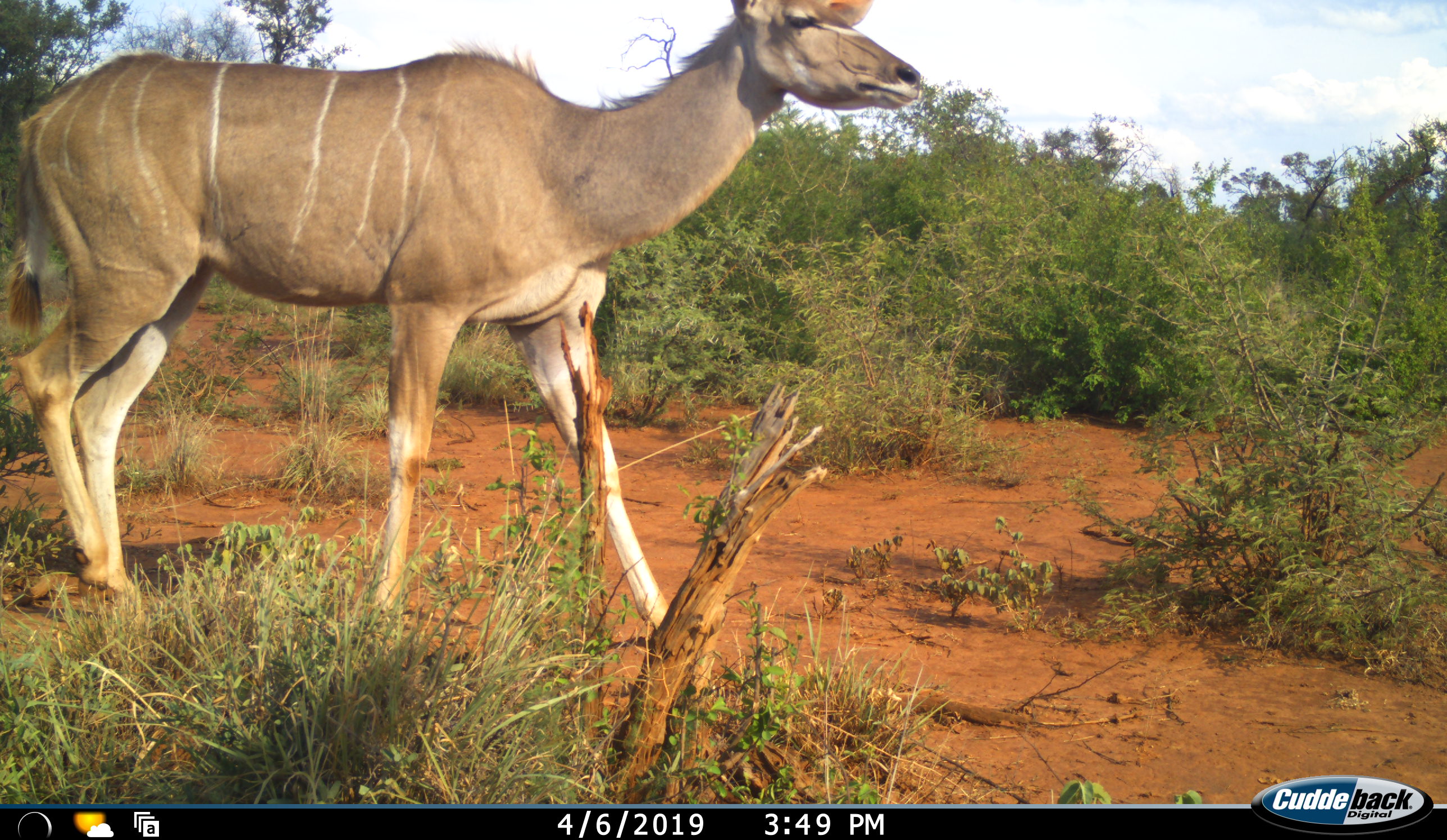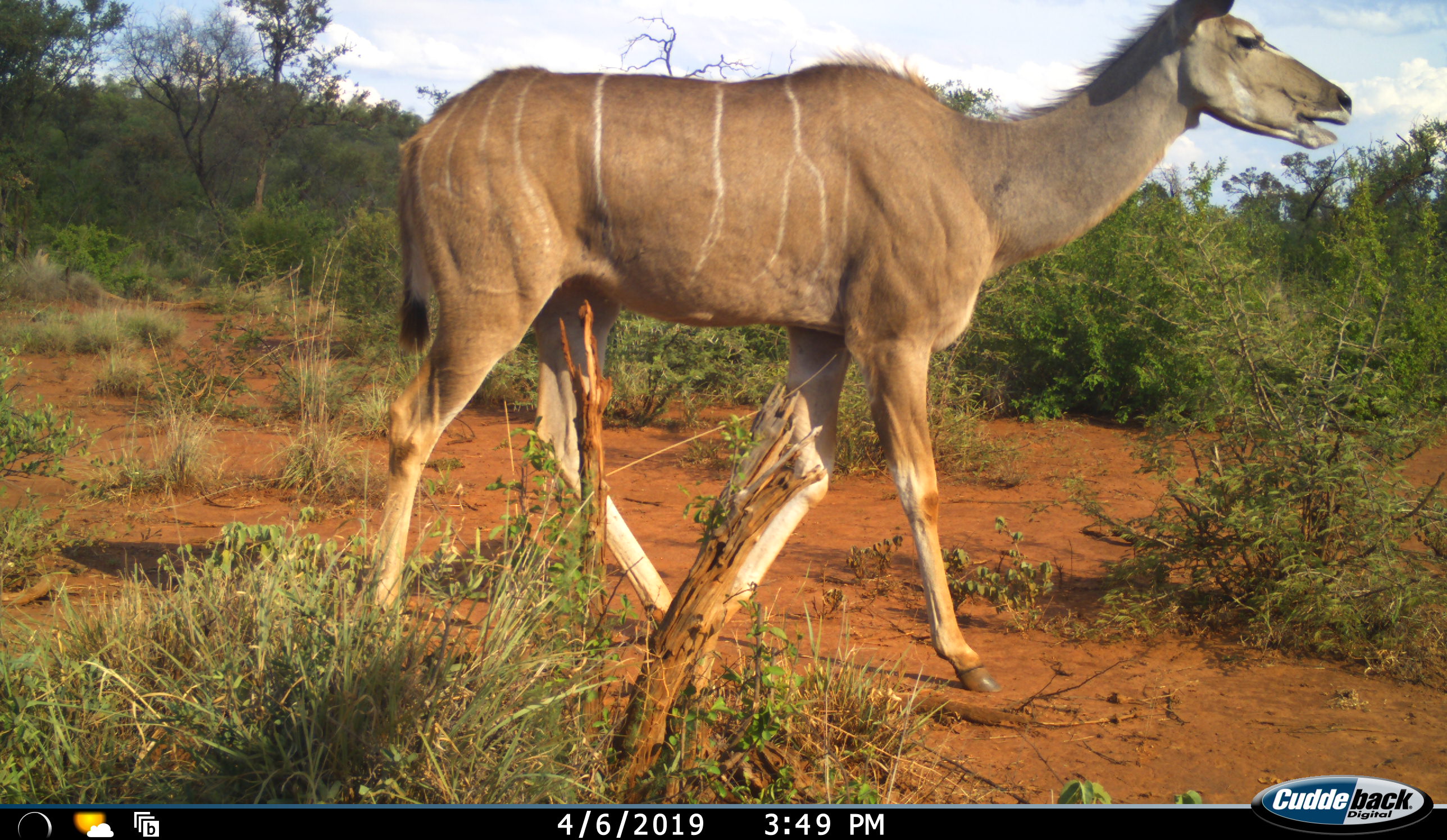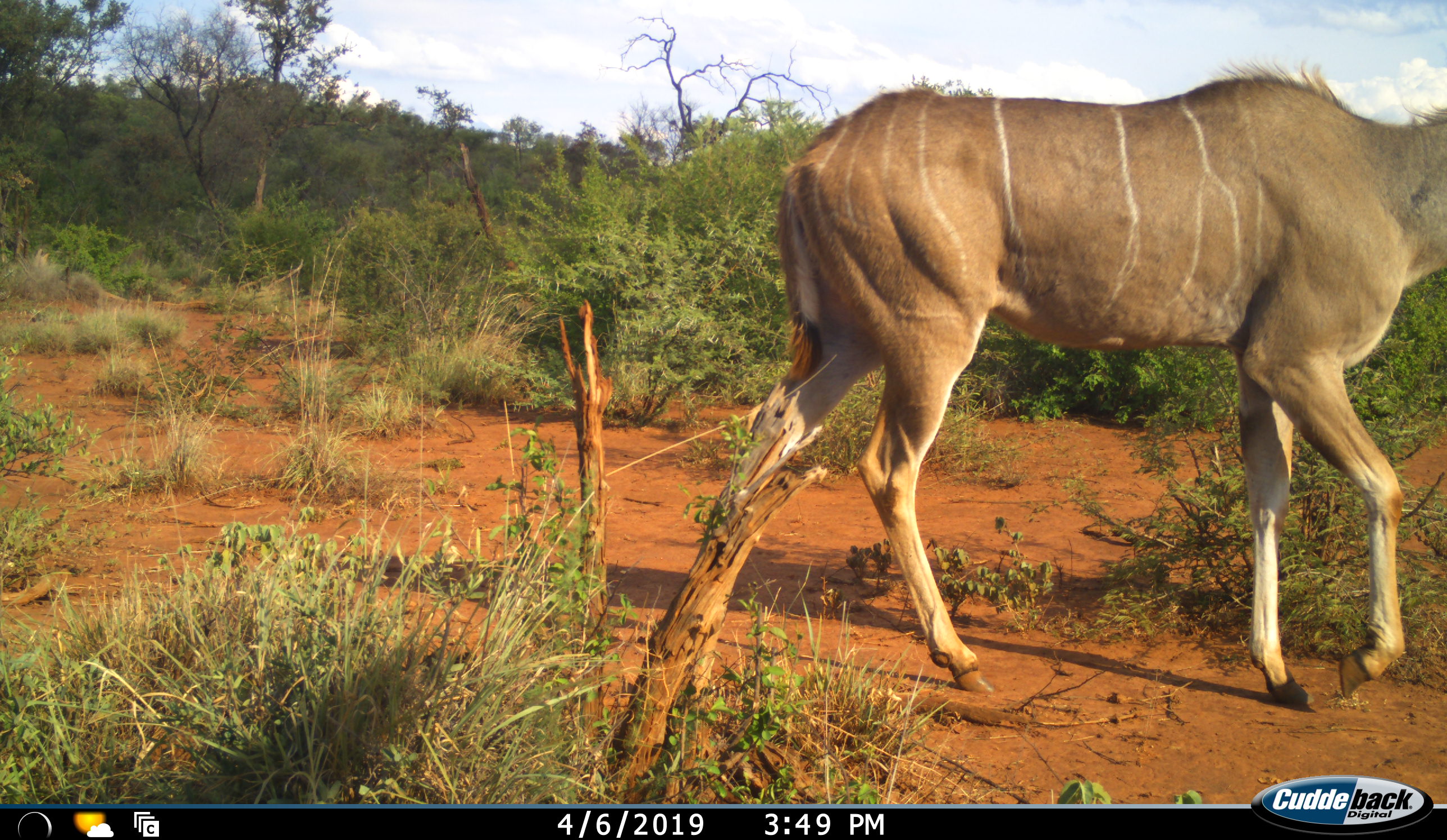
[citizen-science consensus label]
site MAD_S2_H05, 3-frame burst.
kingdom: Animalia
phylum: Chordata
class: Mammalia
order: Artiodactyla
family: Bovidae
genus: Tragelaphus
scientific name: Tragelaphus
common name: kudu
Kudu (Tragelaphus), count 1. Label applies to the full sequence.